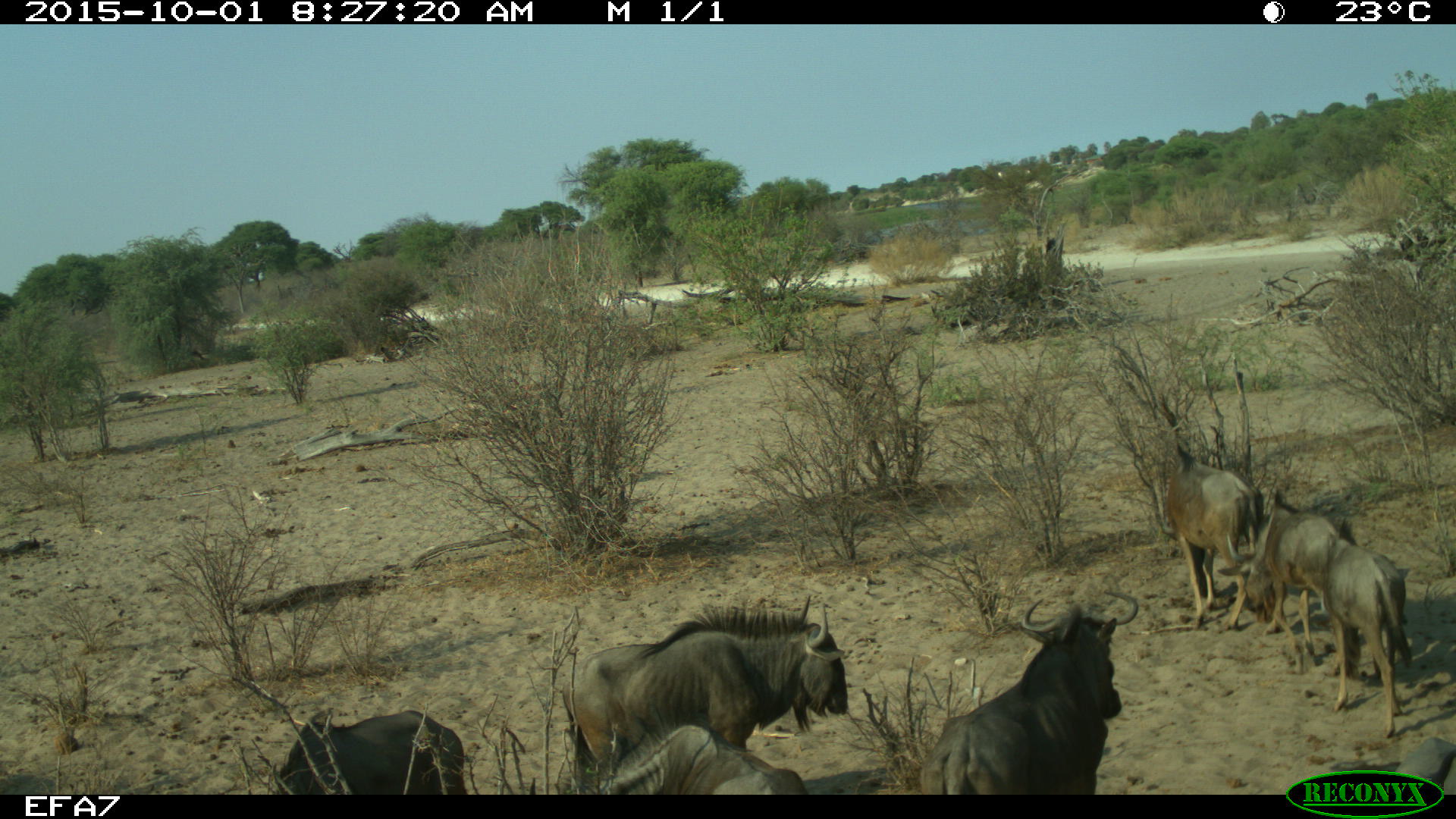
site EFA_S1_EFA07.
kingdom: Animalia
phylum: Chordata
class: Mammalia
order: Artiodactyla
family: Bovidae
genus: Connochaetes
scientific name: Connochaetes taurinus taurinus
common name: blue wildebeest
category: wildebeestblue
Wildebeestblue (blue wildebeest) (Connochaetes taurinus taurinus), count 7. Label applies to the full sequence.